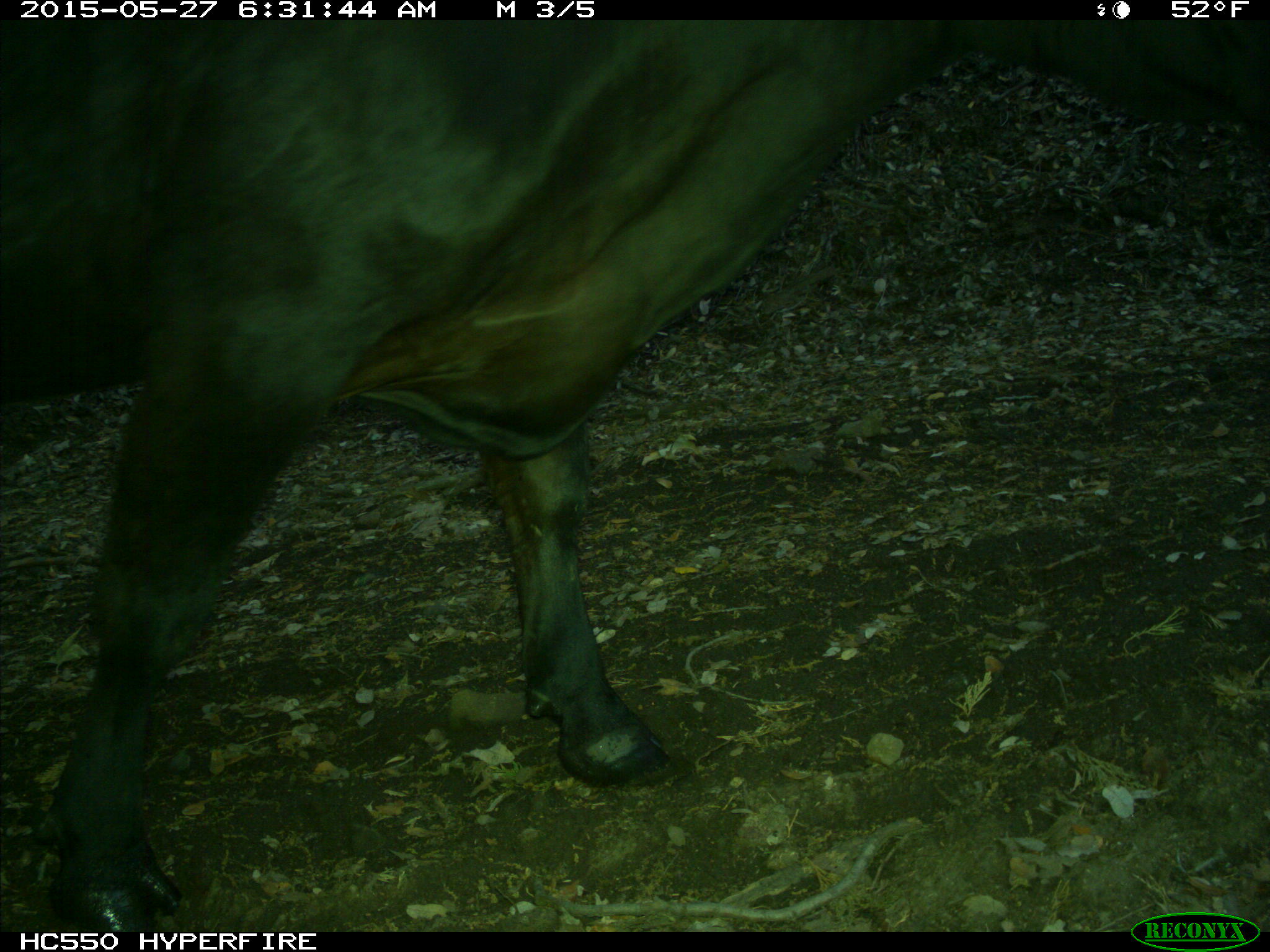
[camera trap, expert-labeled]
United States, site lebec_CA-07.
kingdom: Animalia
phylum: Chordata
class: Mammalia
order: Artiodactyla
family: Bovidae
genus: Bos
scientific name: Bos taurus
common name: domestic cow